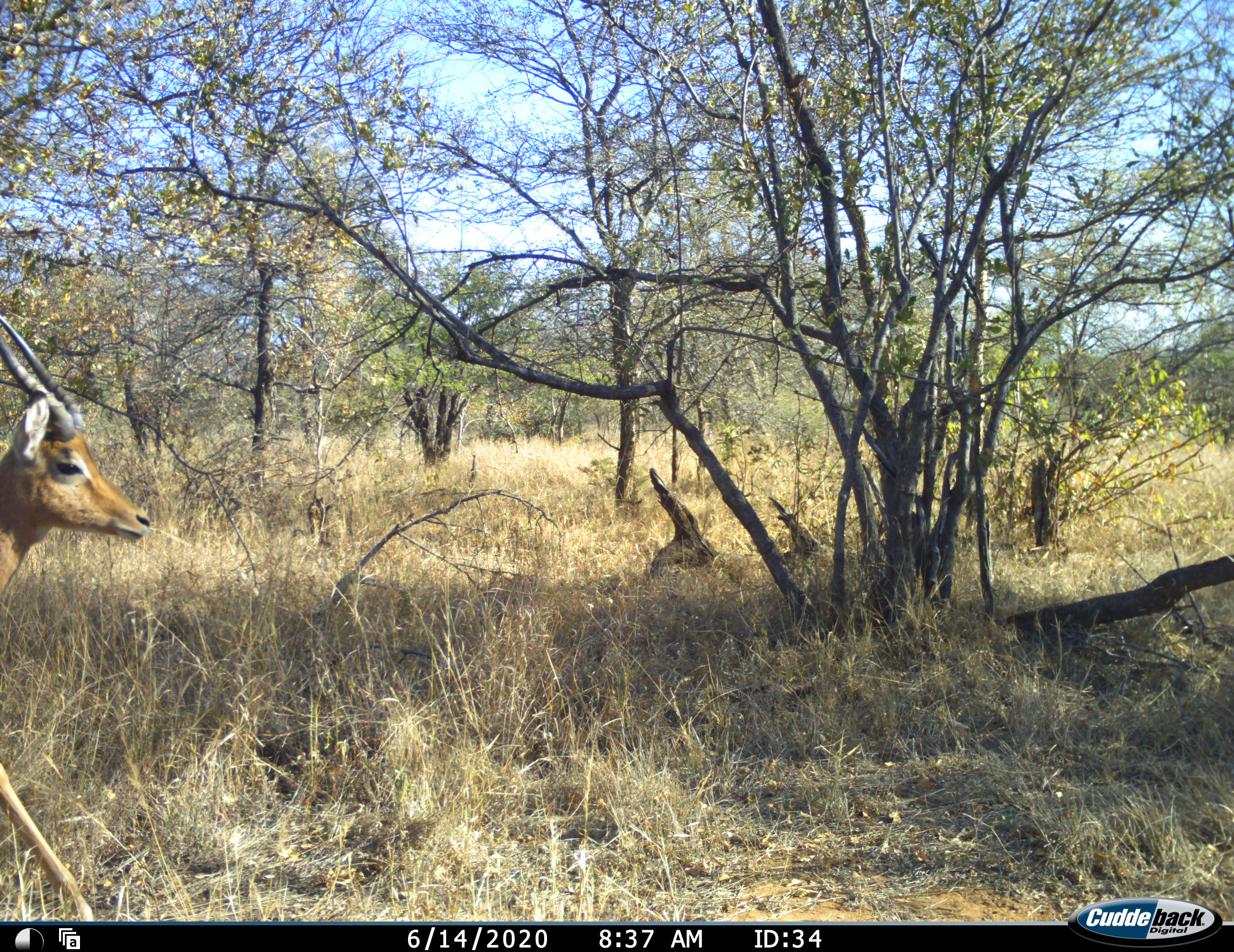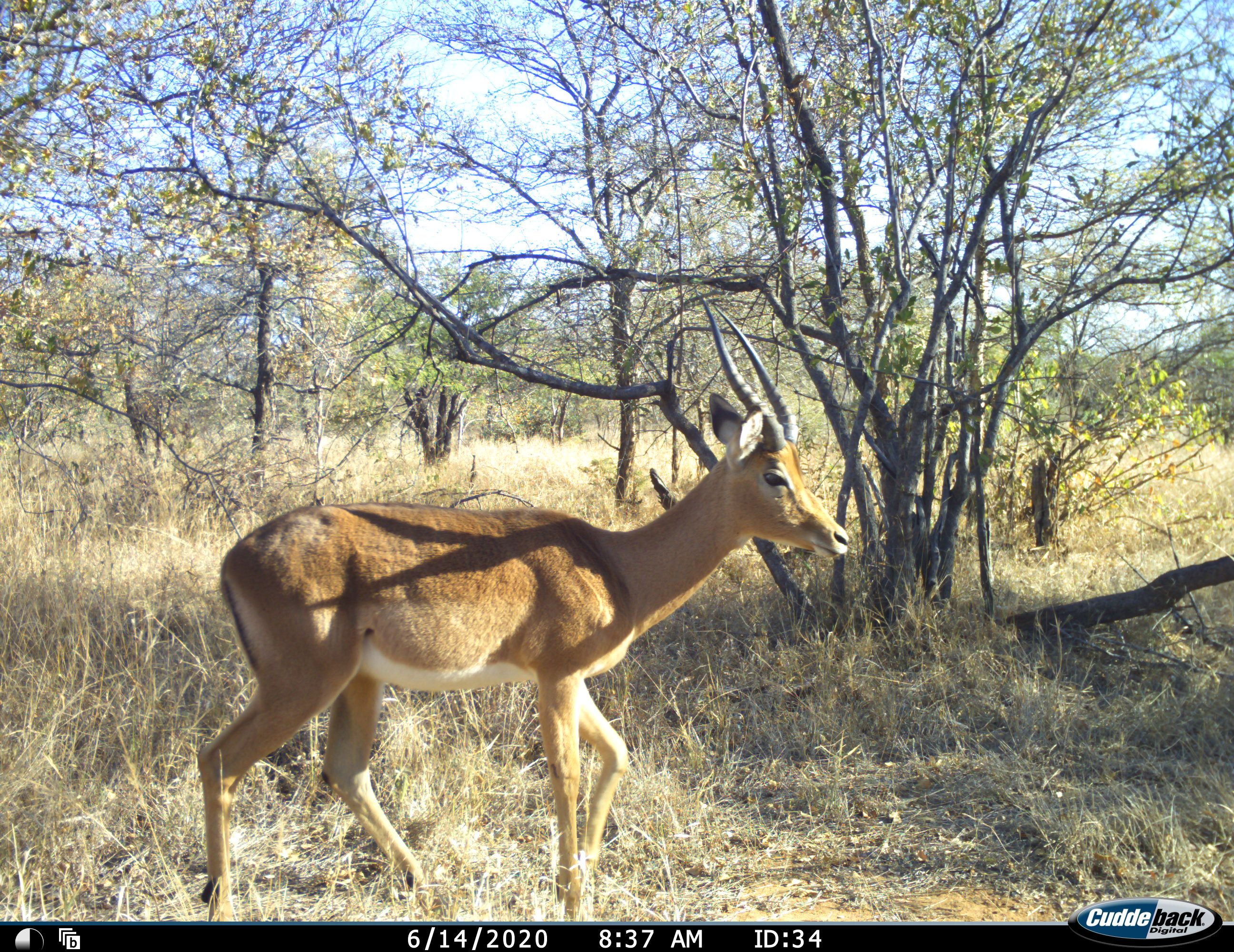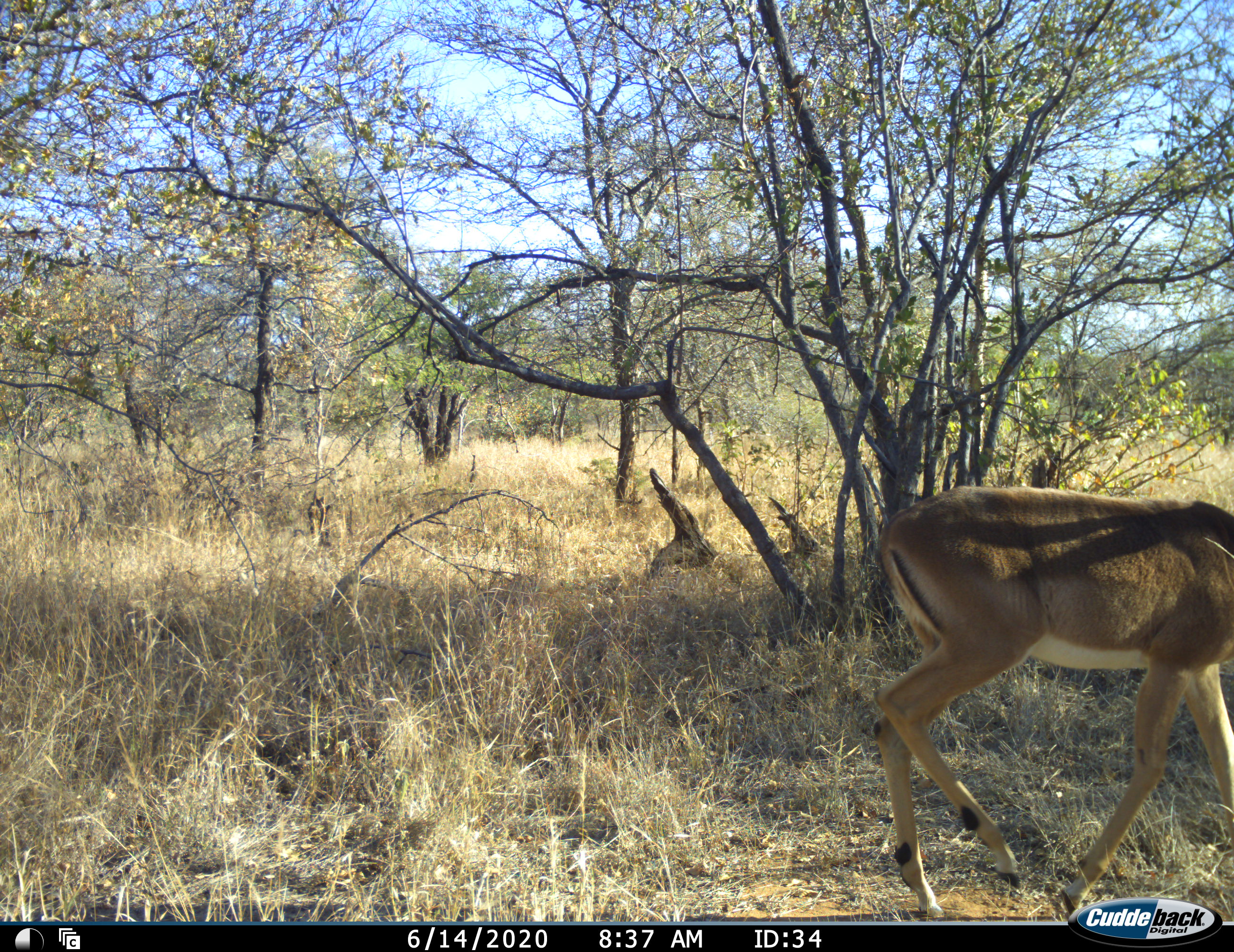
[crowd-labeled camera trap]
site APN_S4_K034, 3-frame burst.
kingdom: Animalia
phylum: Chordata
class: Mammalia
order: Artiodactyla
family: Bovidae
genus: Aepyceros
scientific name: Aepyceros melampus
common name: impala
Impala (Aepyceros melampus), count 1. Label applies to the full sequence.